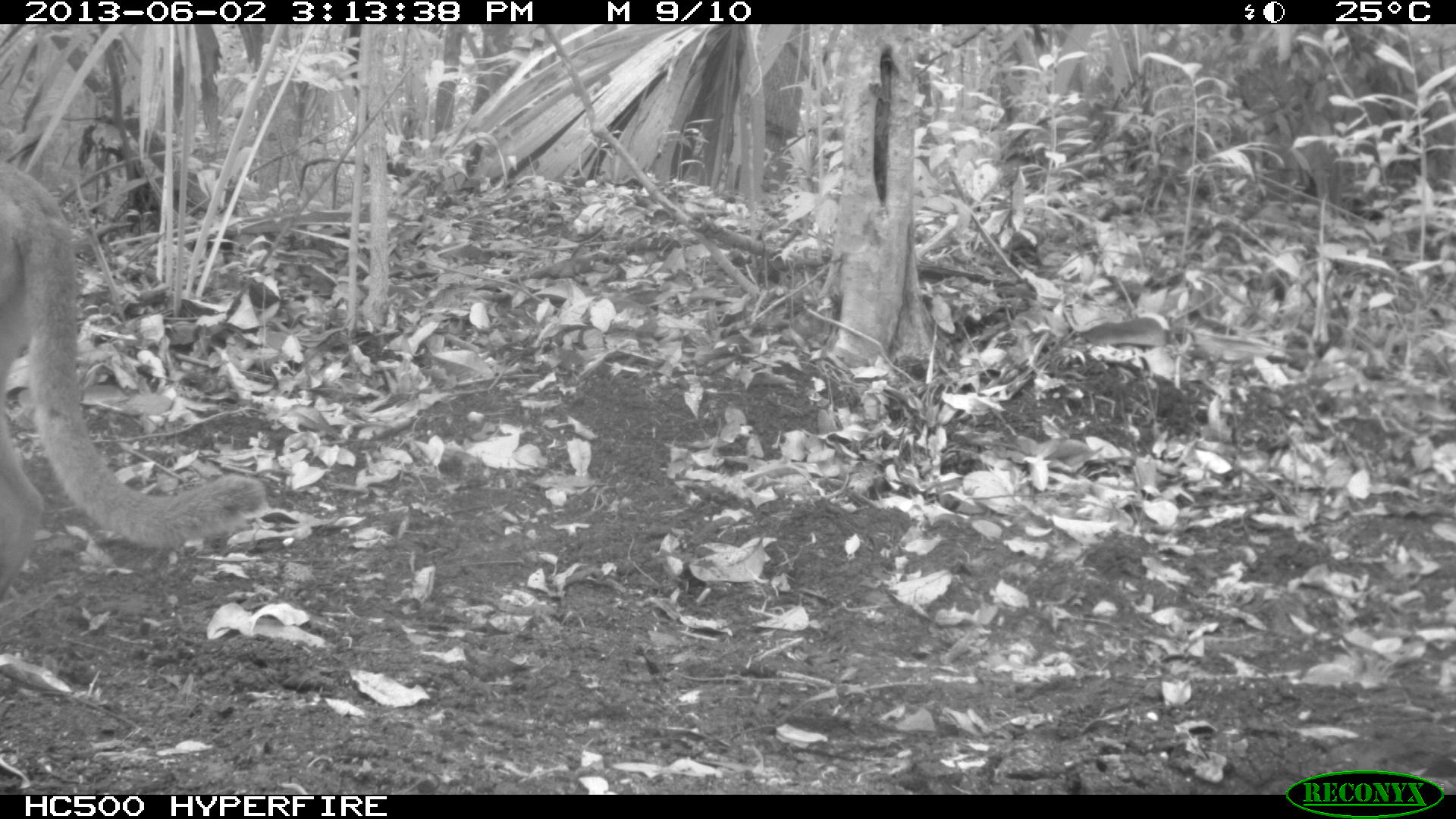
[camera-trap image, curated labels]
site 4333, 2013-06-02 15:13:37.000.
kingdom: Animalia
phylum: Chordata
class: Mammalia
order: Carnivora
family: Felidae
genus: Puma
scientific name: Puma concolor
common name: mountain lion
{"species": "Puma concolor (mountain lion)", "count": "1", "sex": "female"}